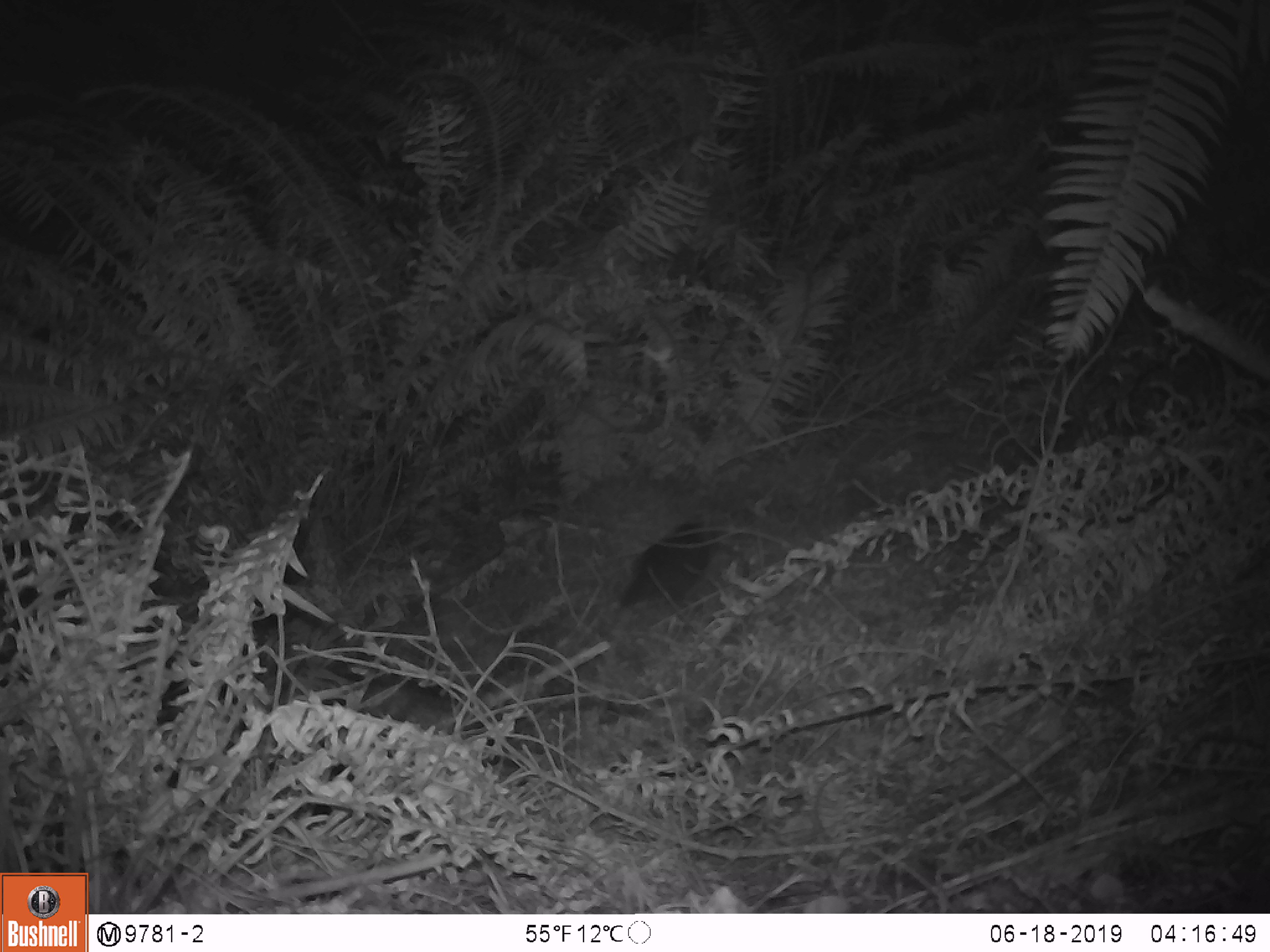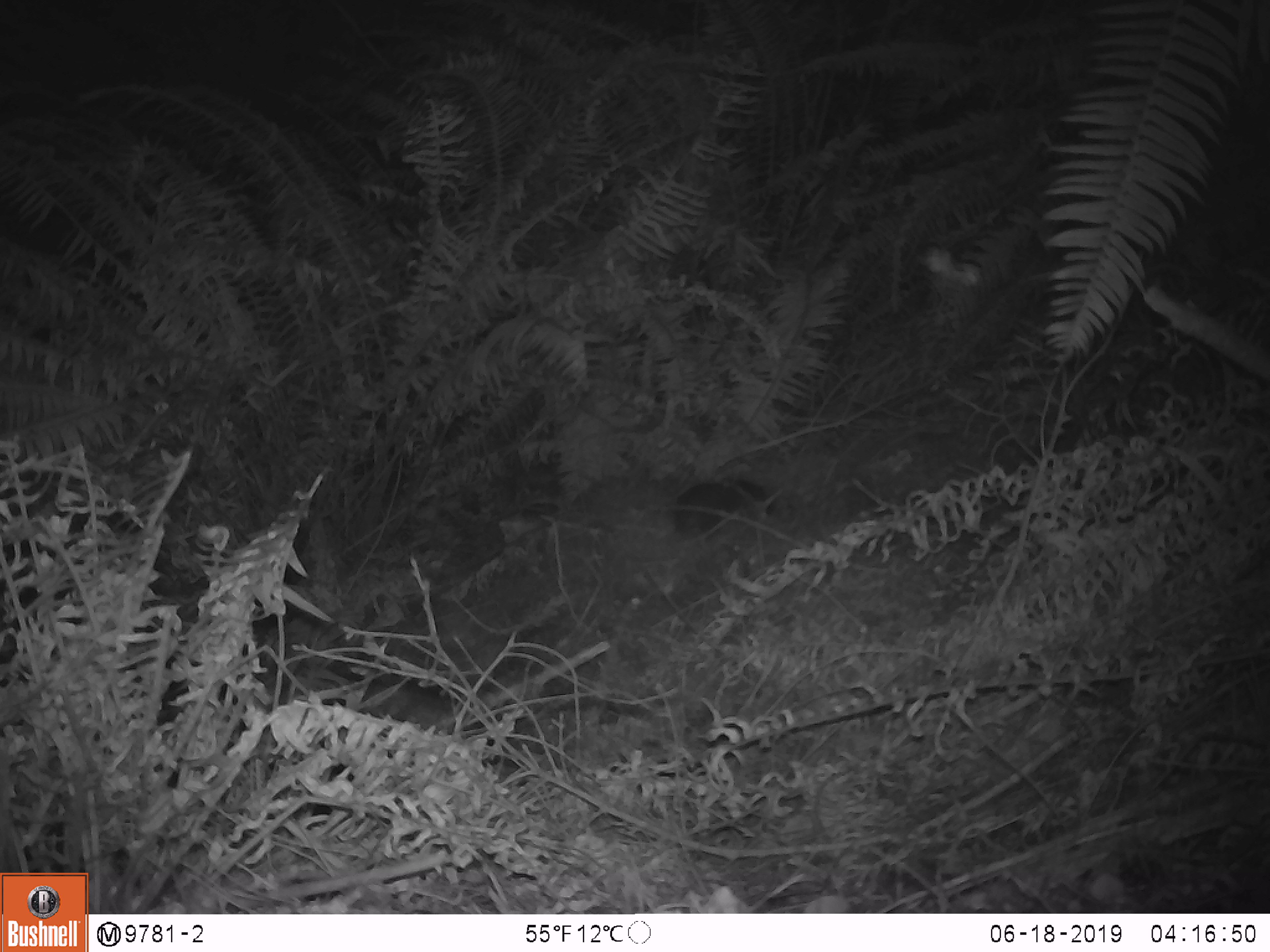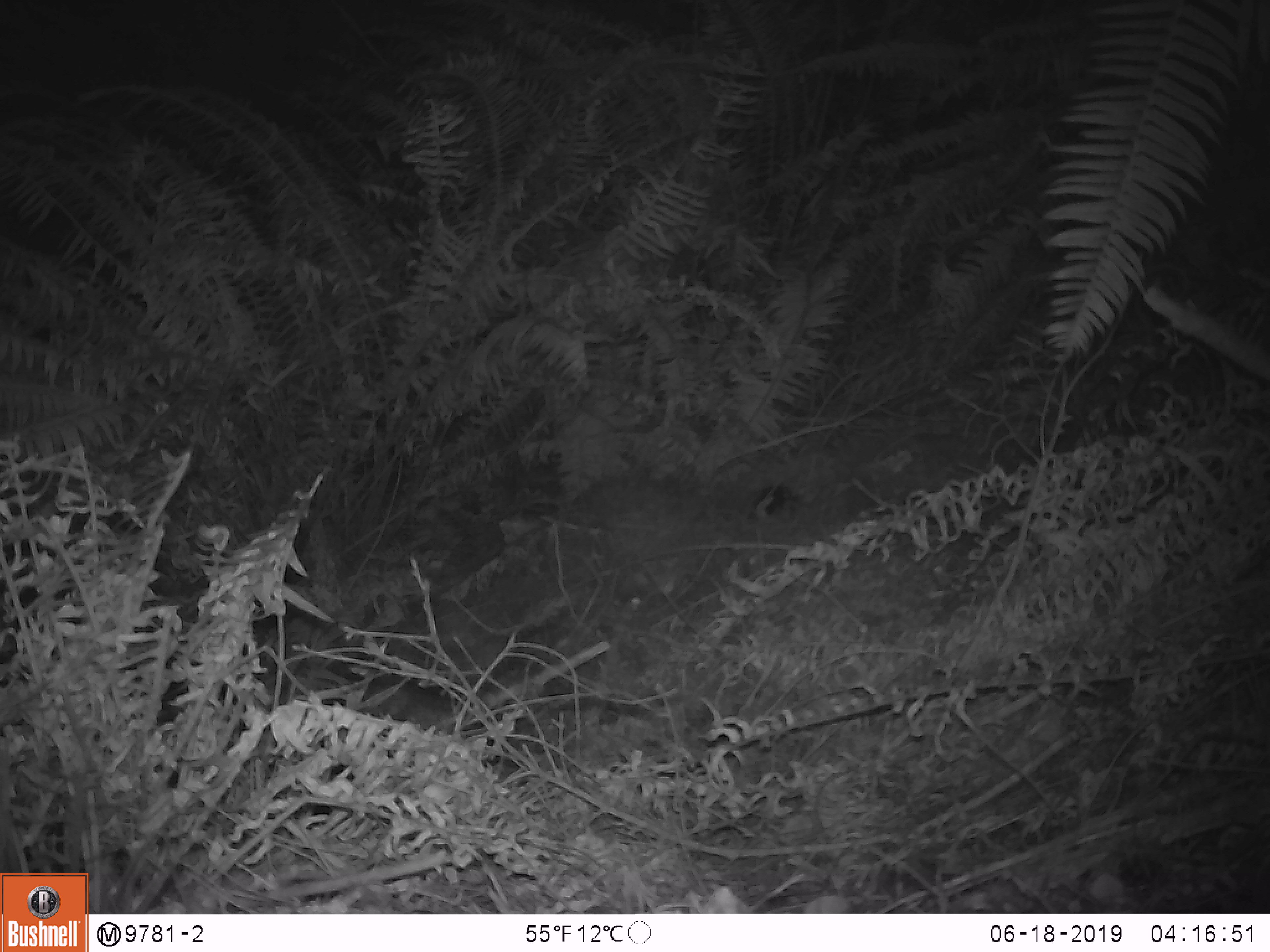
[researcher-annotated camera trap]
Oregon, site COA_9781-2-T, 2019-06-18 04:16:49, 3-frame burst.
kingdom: Animalia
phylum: Chordata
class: Mammalia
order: Rodentia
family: Aplodontiidae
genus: Aplodontia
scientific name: Aplodontia rufa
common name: mountain beaver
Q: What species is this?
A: Mountain beaver (Aplodontia rufa).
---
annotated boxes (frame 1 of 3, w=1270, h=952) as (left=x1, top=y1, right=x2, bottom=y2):
mountain beaver: (left=617, top=521, right=715, bottom=615)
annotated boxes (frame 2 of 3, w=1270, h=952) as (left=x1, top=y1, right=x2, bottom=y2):
mountain beaver: (left=667, top=476, right=772, bottom=537)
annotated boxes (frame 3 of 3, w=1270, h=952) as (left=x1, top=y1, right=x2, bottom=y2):
mountain beaver: (left=741, top=475, right=806, bottom=525)